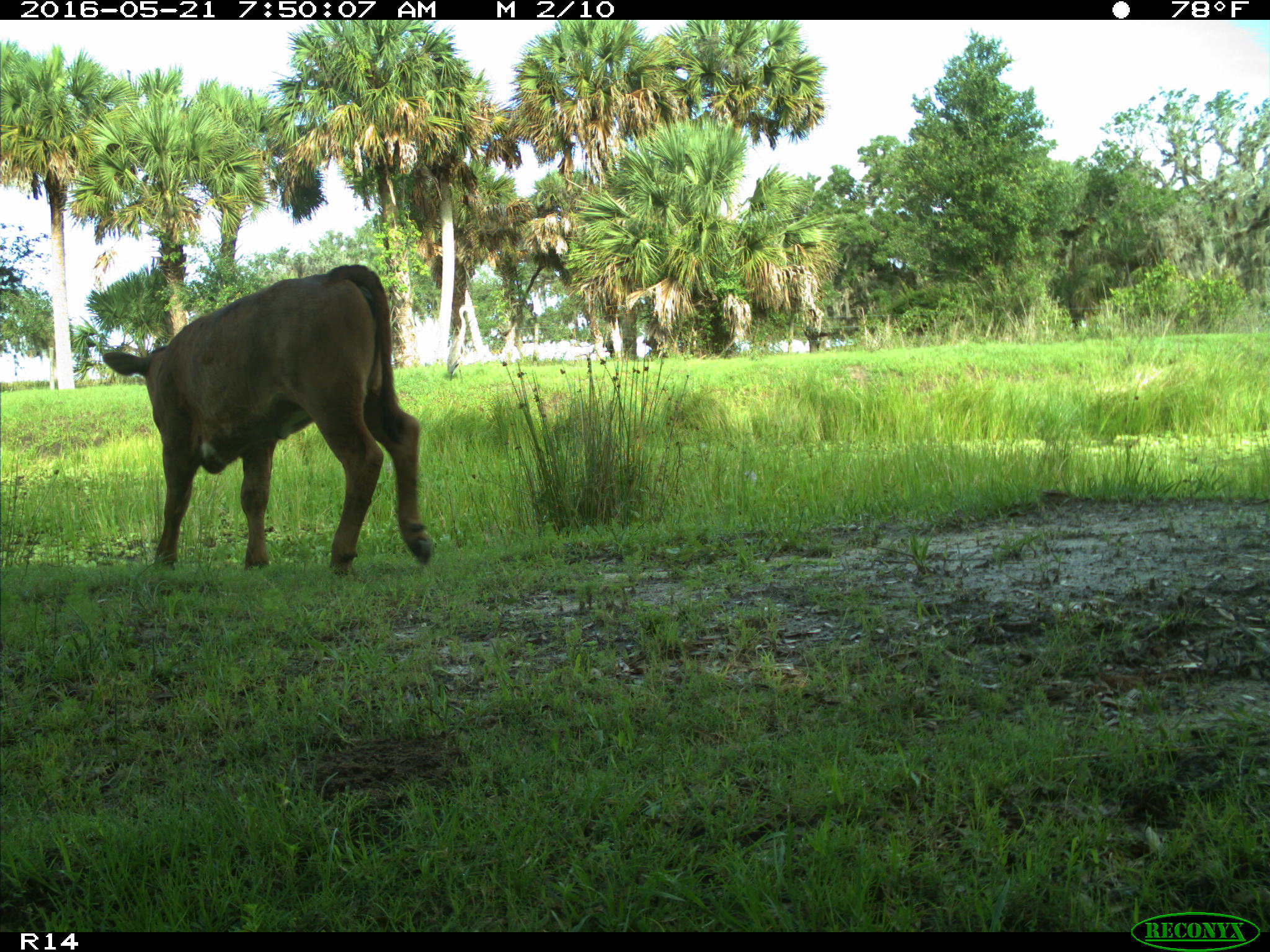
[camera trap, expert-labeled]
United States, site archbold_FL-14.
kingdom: Animalia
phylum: Chordata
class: Mammalia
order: Artiodactyla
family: Bovidae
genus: Bos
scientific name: Bos taurus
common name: domestic cow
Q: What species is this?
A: Bos taurus (domestic cow).